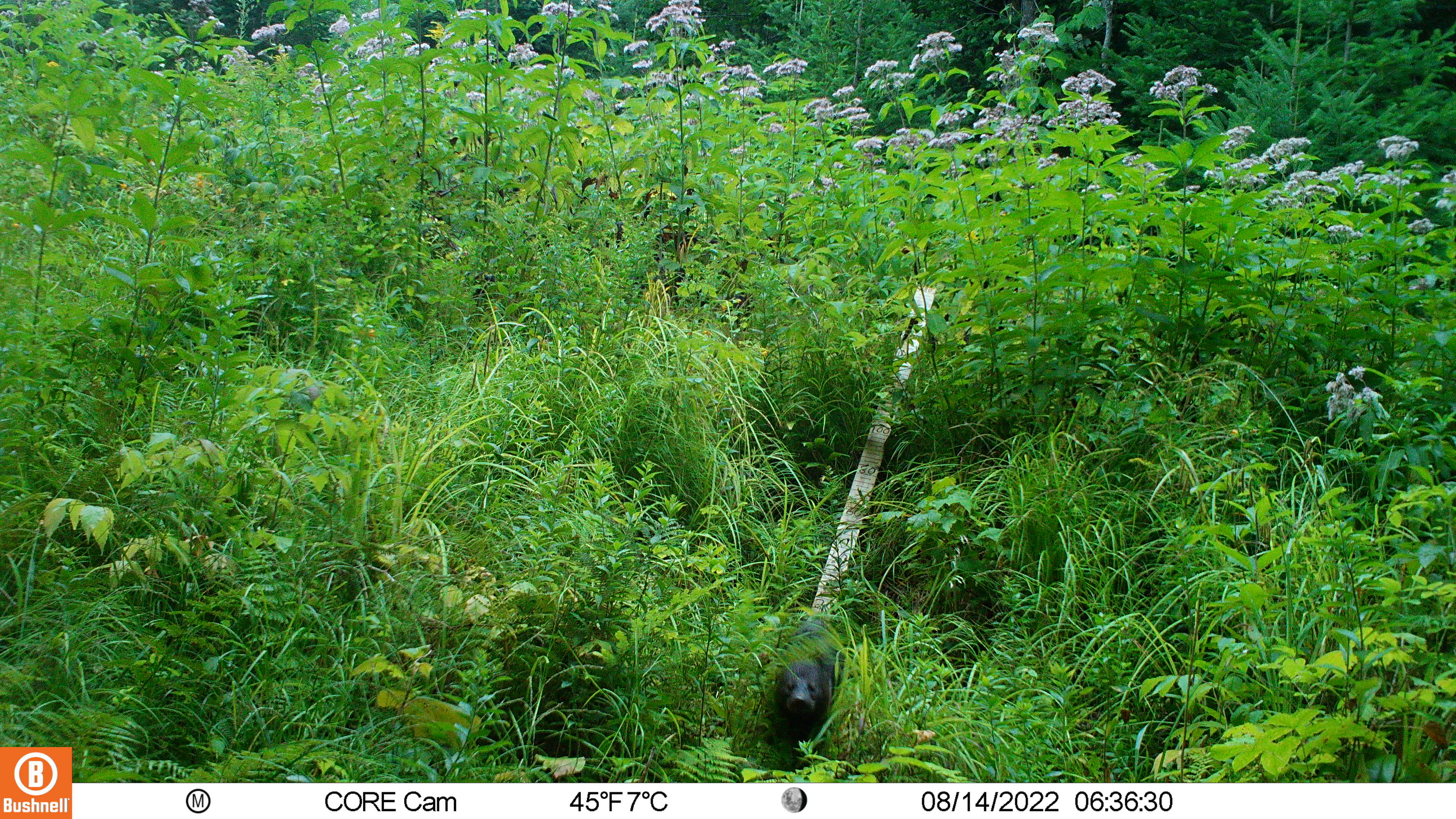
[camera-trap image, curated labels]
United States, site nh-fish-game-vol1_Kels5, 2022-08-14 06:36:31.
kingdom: Animalia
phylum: Chordata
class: Mammalia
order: Carnivora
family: Mustelidae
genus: Pekania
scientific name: Pekania pennanti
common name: fisher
Fisher (Pekania pennanti).